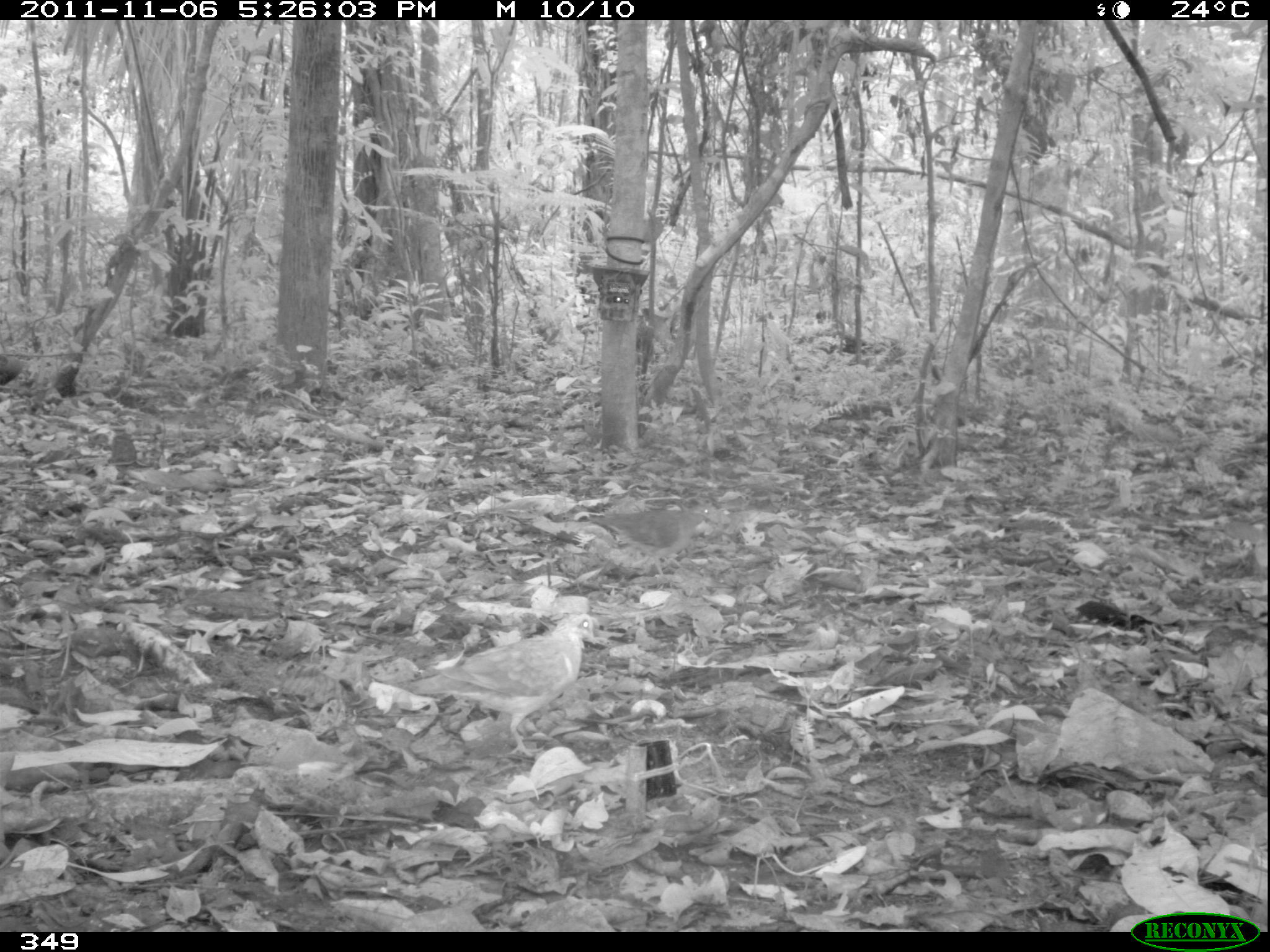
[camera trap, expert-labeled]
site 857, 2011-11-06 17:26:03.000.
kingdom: Animalia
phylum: Chordata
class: Aves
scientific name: Aves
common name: bird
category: unknown bird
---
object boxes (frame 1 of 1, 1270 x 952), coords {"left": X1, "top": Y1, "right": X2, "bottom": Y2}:
unknown bird: {"left": 392, "top": 612, "right": 596, "bottom": 757}; {"left": 588, "top": 503, "right": 718, "bottom": 576}